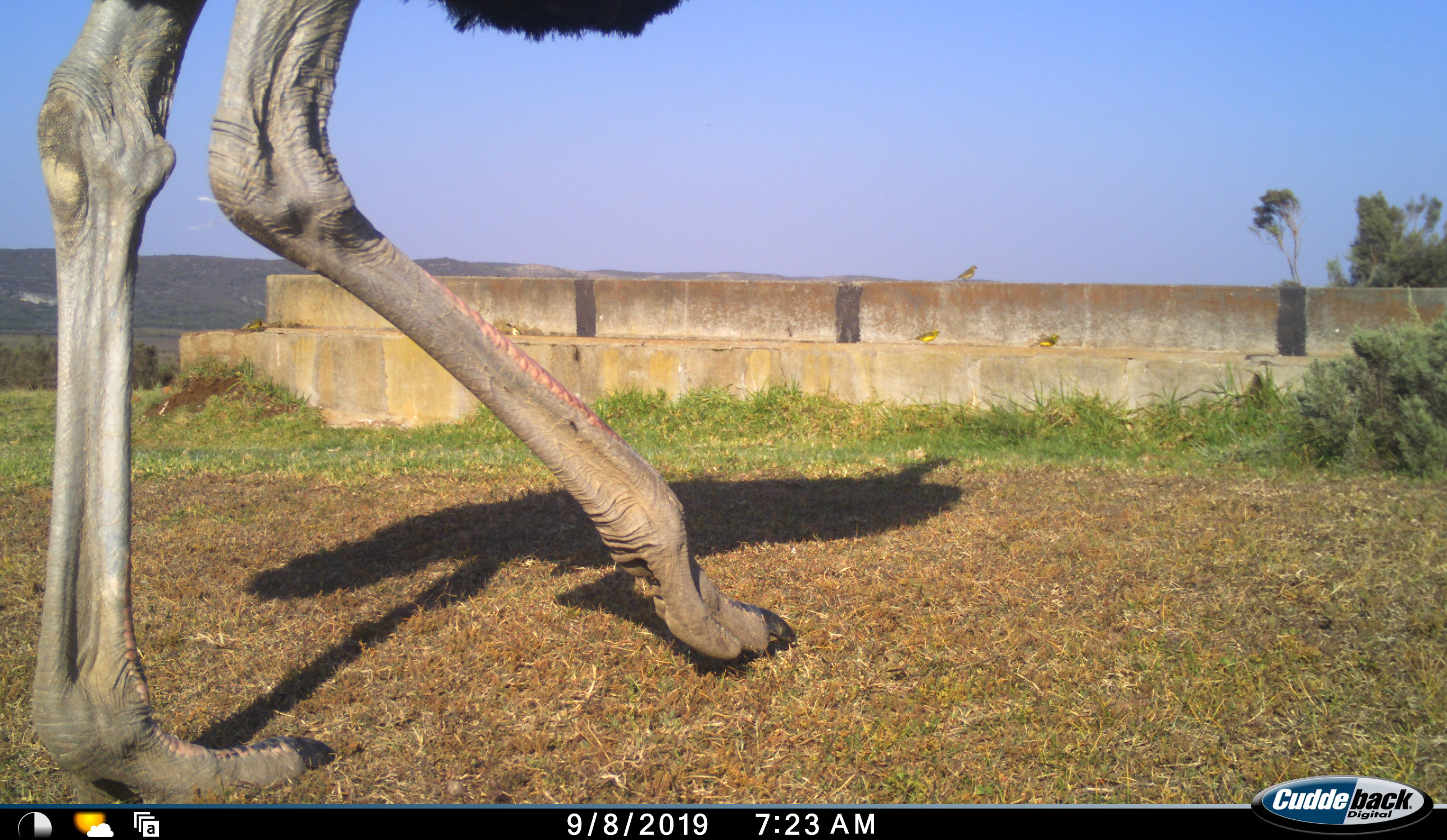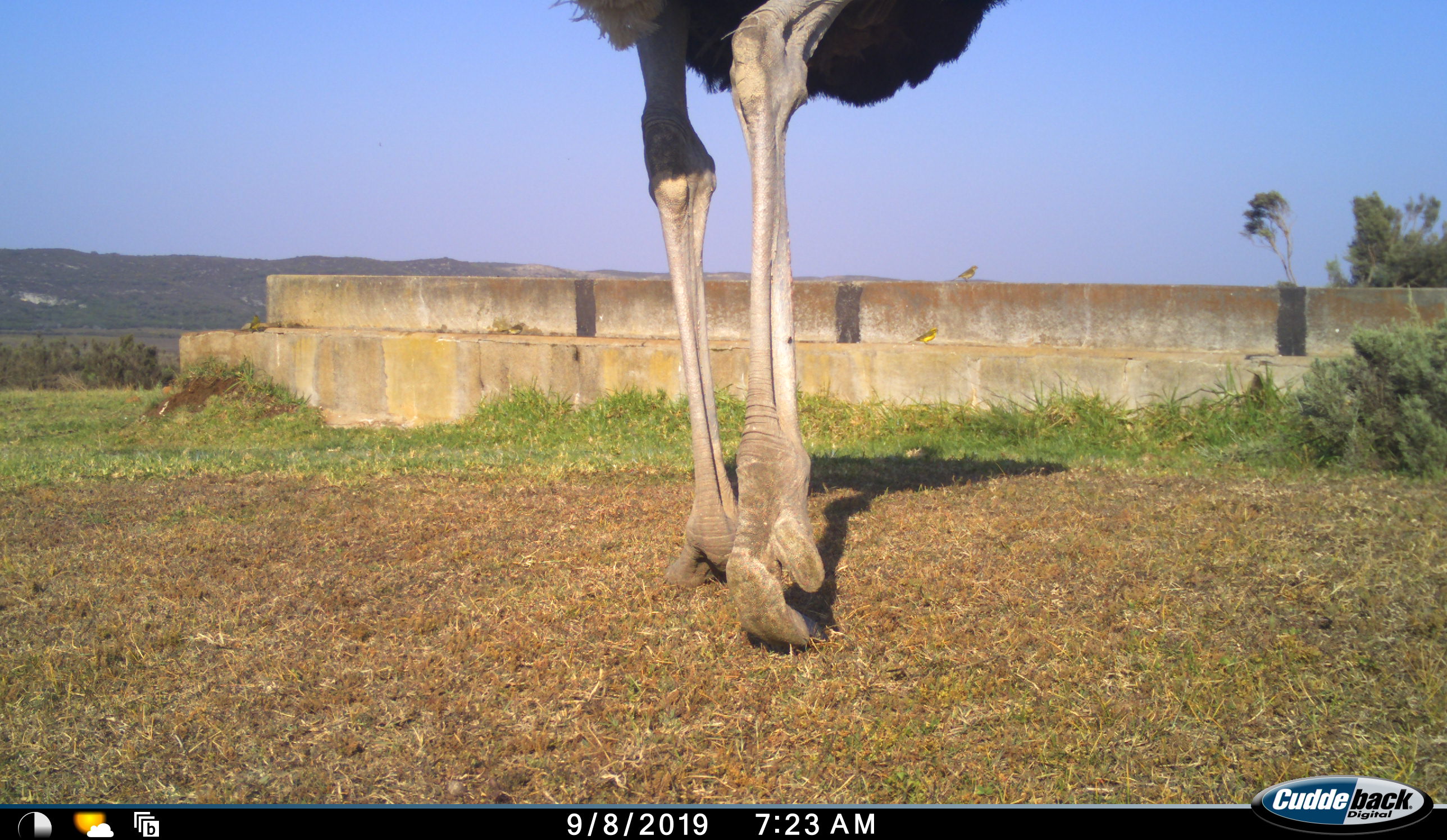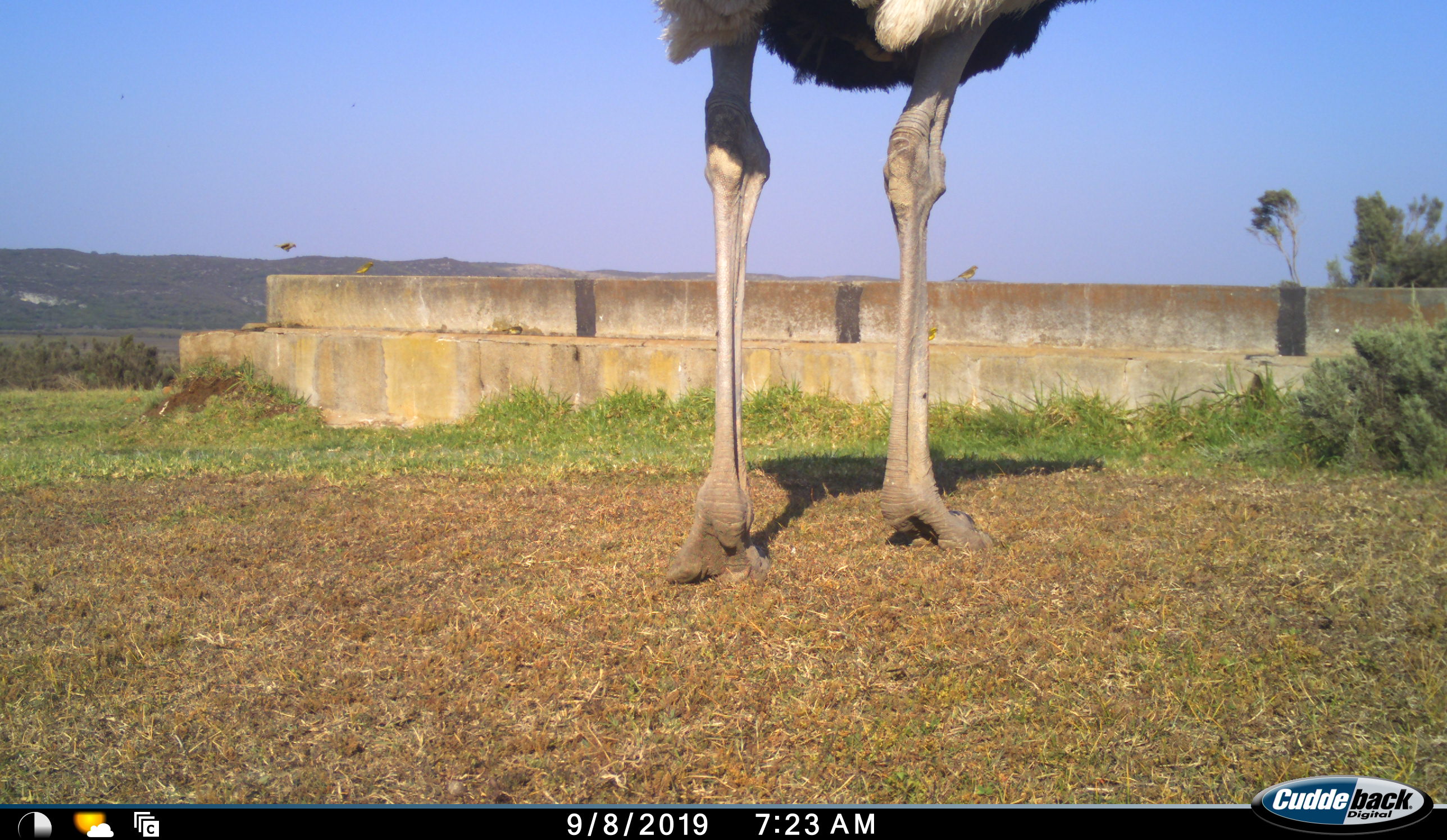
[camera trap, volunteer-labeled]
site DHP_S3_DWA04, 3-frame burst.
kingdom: Animalia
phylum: Chordata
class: Aves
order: Struthioniformes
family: Struthionidae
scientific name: Struthionidae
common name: ostrich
Ostrich (Struthionidae), count 1. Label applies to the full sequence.